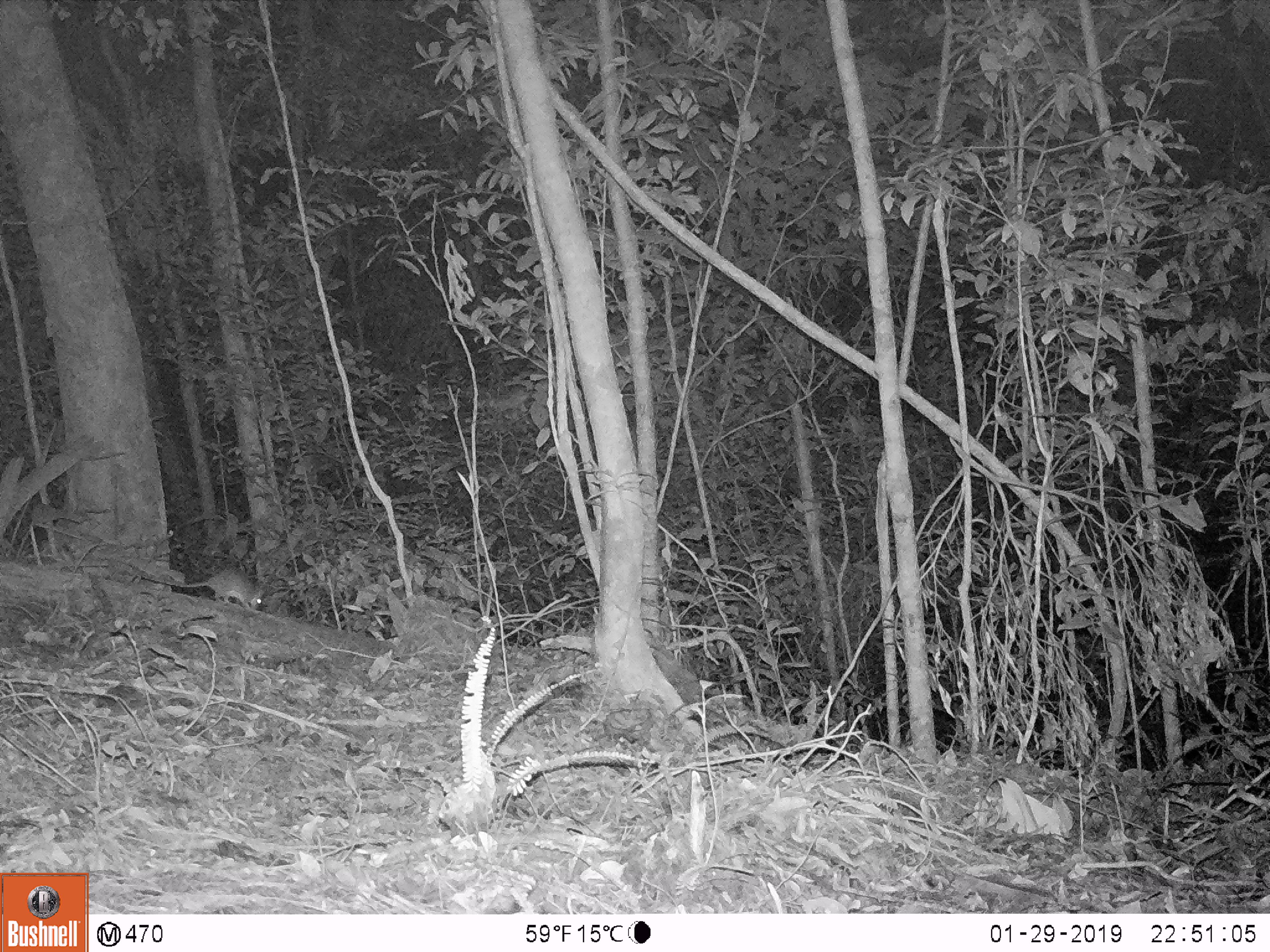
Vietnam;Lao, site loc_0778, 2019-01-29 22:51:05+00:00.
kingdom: Animalia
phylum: Chordata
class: Mammalia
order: Rodentia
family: Muridae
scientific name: Muridae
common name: old-world mice and rats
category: unidentified murid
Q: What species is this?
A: Unidentified murid (old-world mice and rats) (Muridae).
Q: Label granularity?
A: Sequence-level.